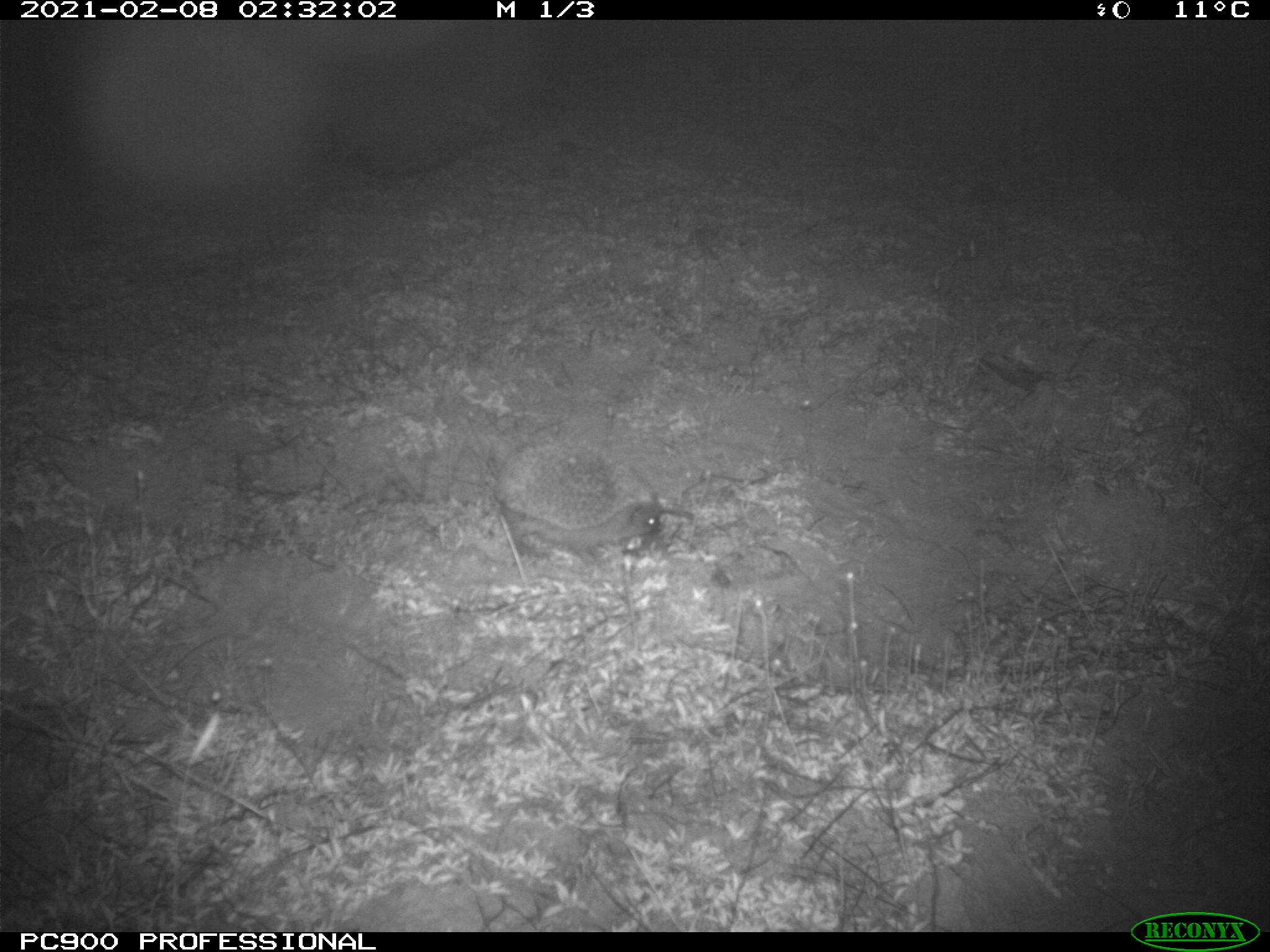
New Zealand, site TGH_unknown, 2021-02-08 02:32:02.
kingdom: Animalia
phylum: Chordata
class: Mammalia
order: Eulipotyphla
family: Erinaceidae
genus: Erinaceus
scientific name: Erinaceus europaeus europaeus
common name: european hedgehog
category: hedgehog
Hedgehog (european hedgehog) (Erinaceus europaeus europaeus).